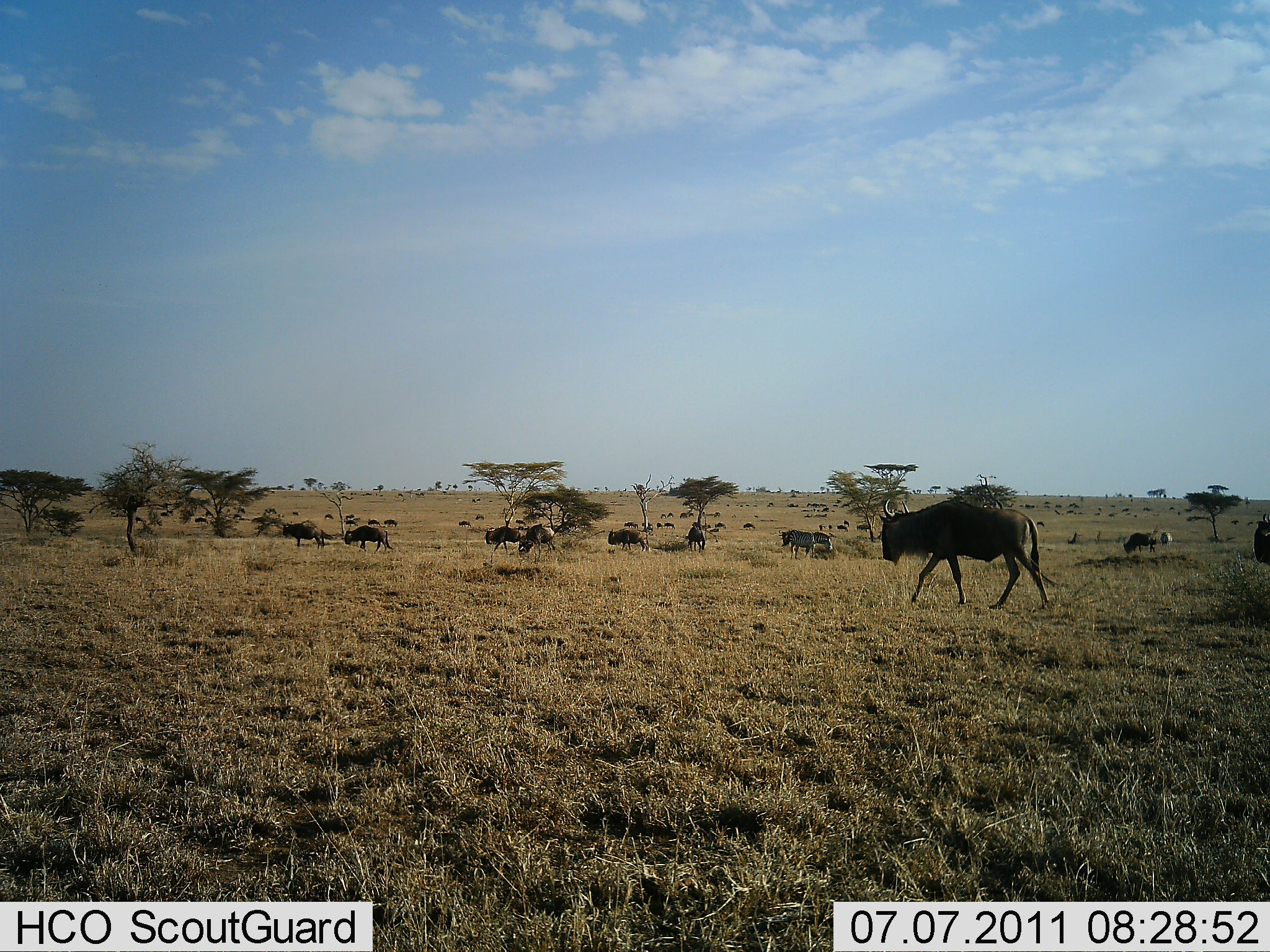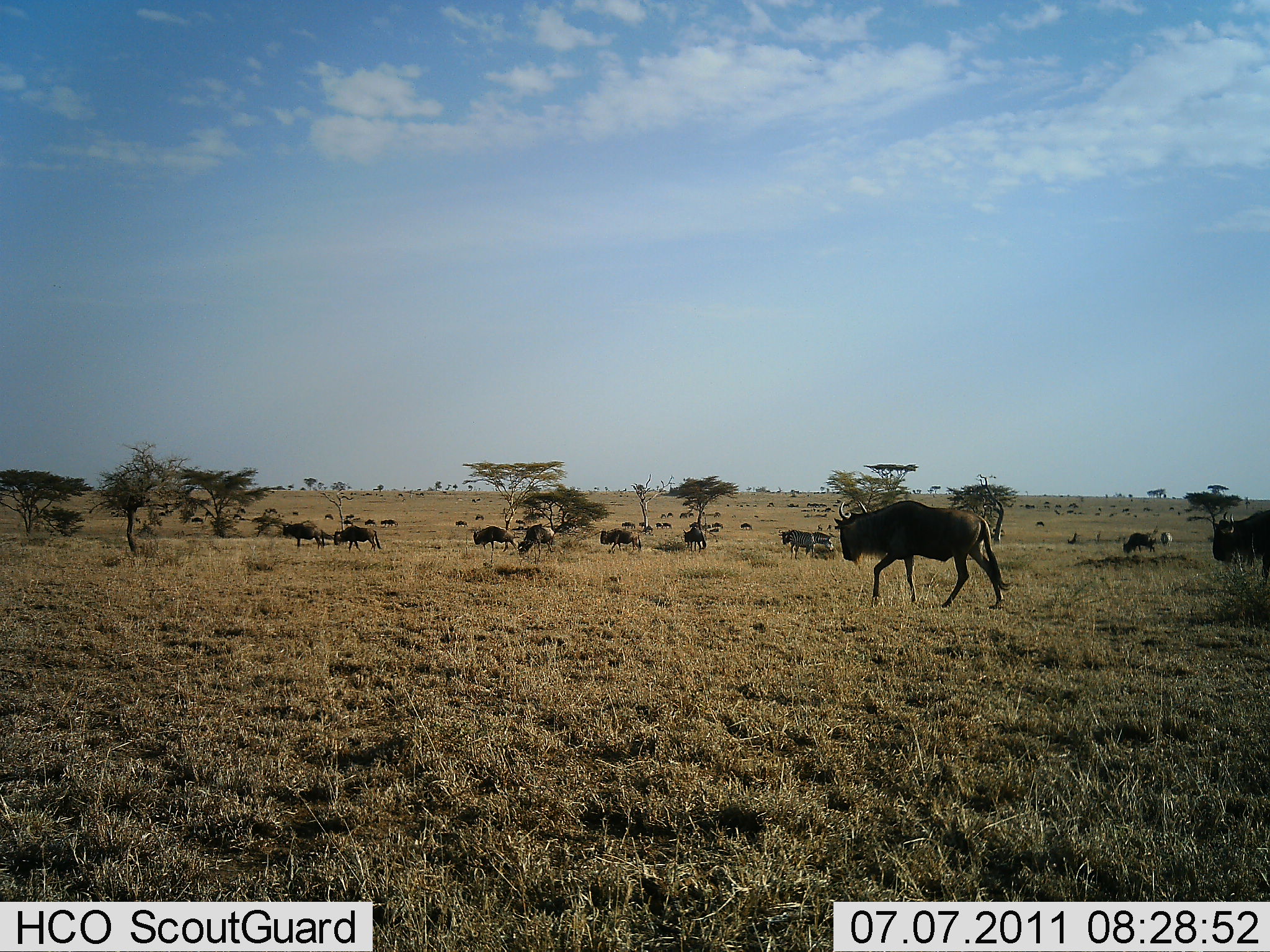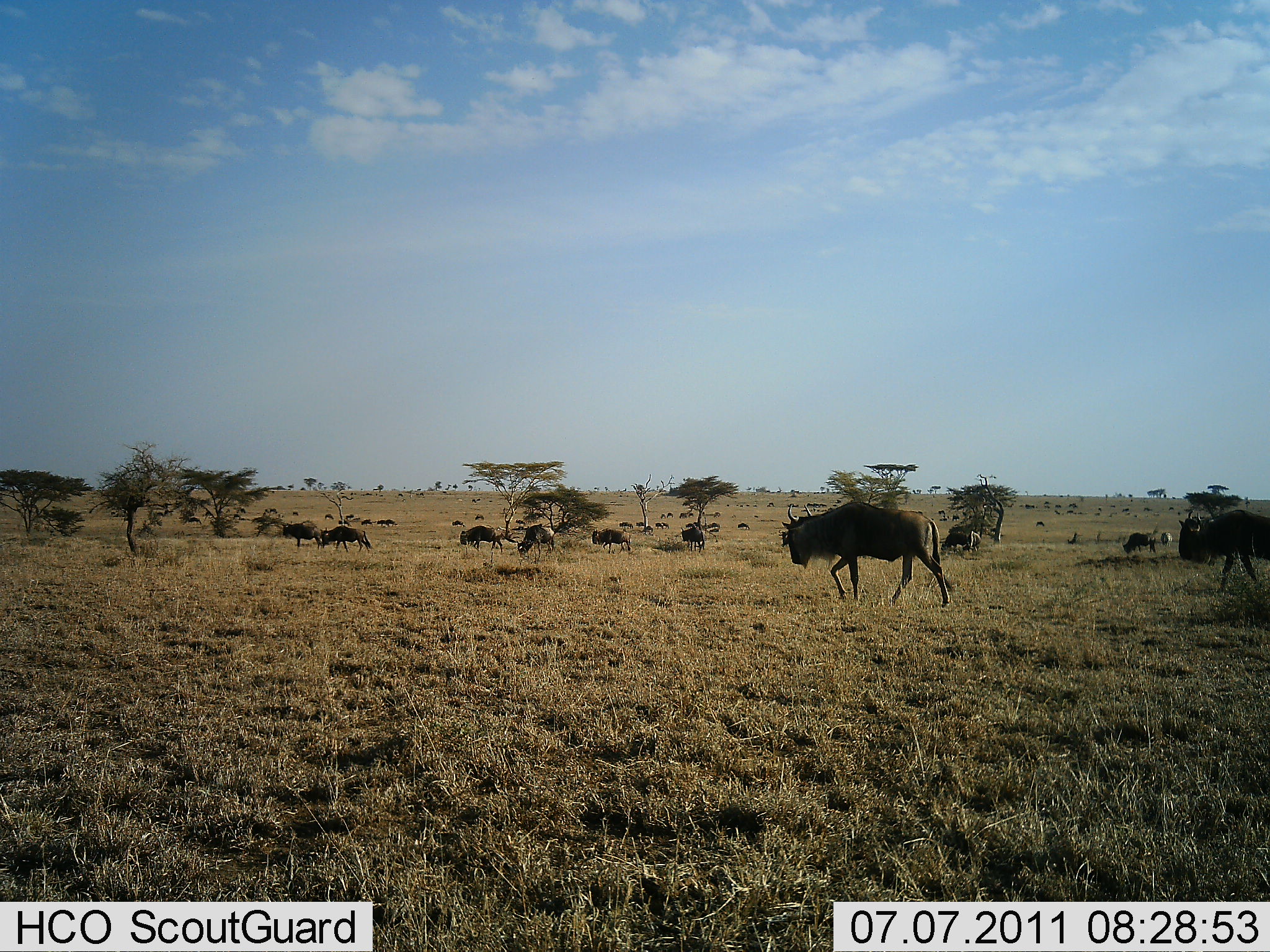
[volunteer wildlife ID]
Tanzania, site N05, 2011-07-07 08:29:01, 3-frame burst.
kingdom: Animalia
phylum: Chordata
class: Mammalia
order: Artiodactyla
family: Bovidae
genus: Connochaetes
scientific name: Connochaetes taurinus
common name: blue wildebeest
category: wildebeest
Wildebeest (blue wildebeest) (Connochaetes taurinus), count 11-50. Behavior (volunteer vote fractions): standing 23%, resting 8%, moving 100%, interacting 8%. Young present (vote fraction): 0%. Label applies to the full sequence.